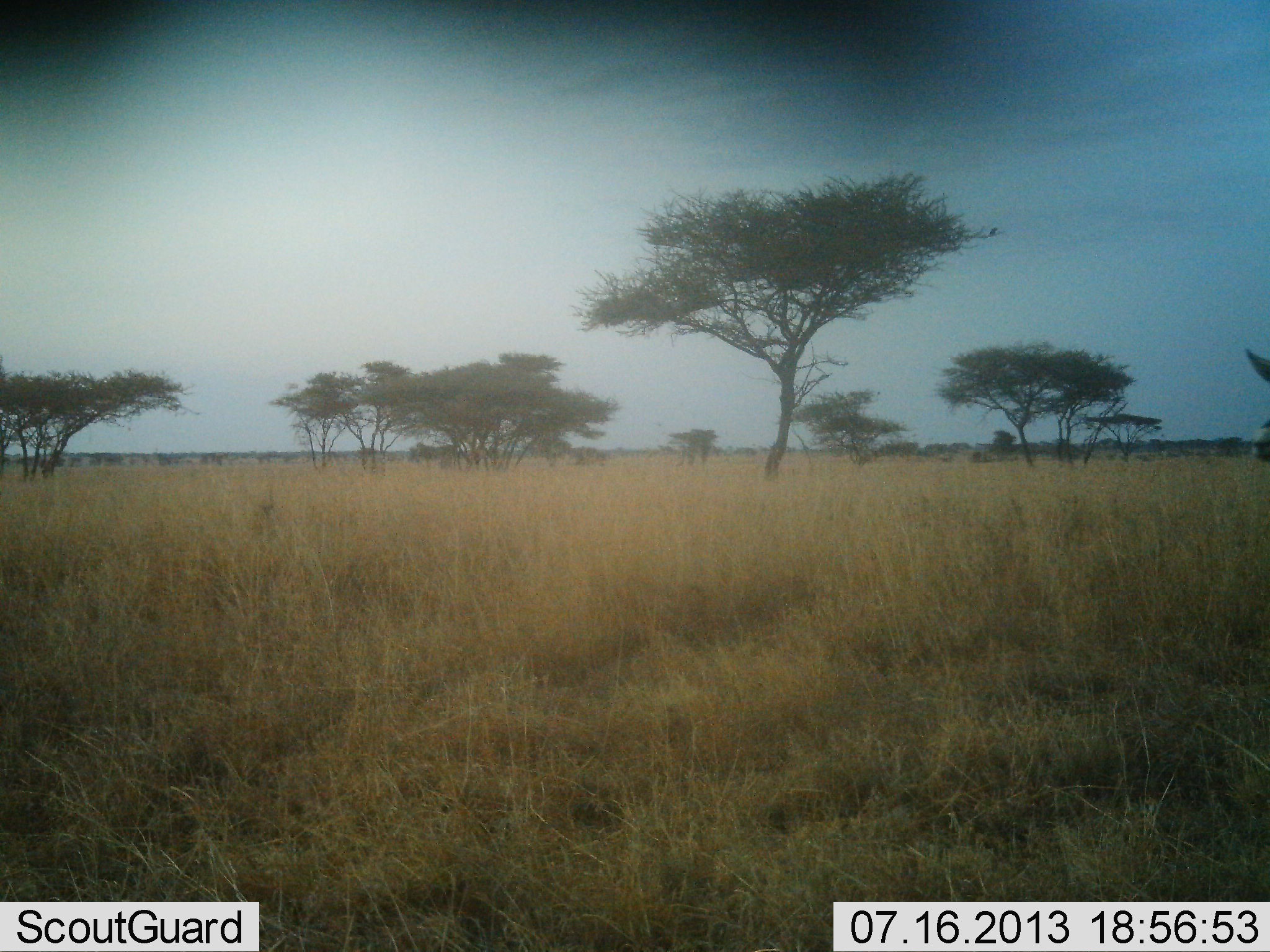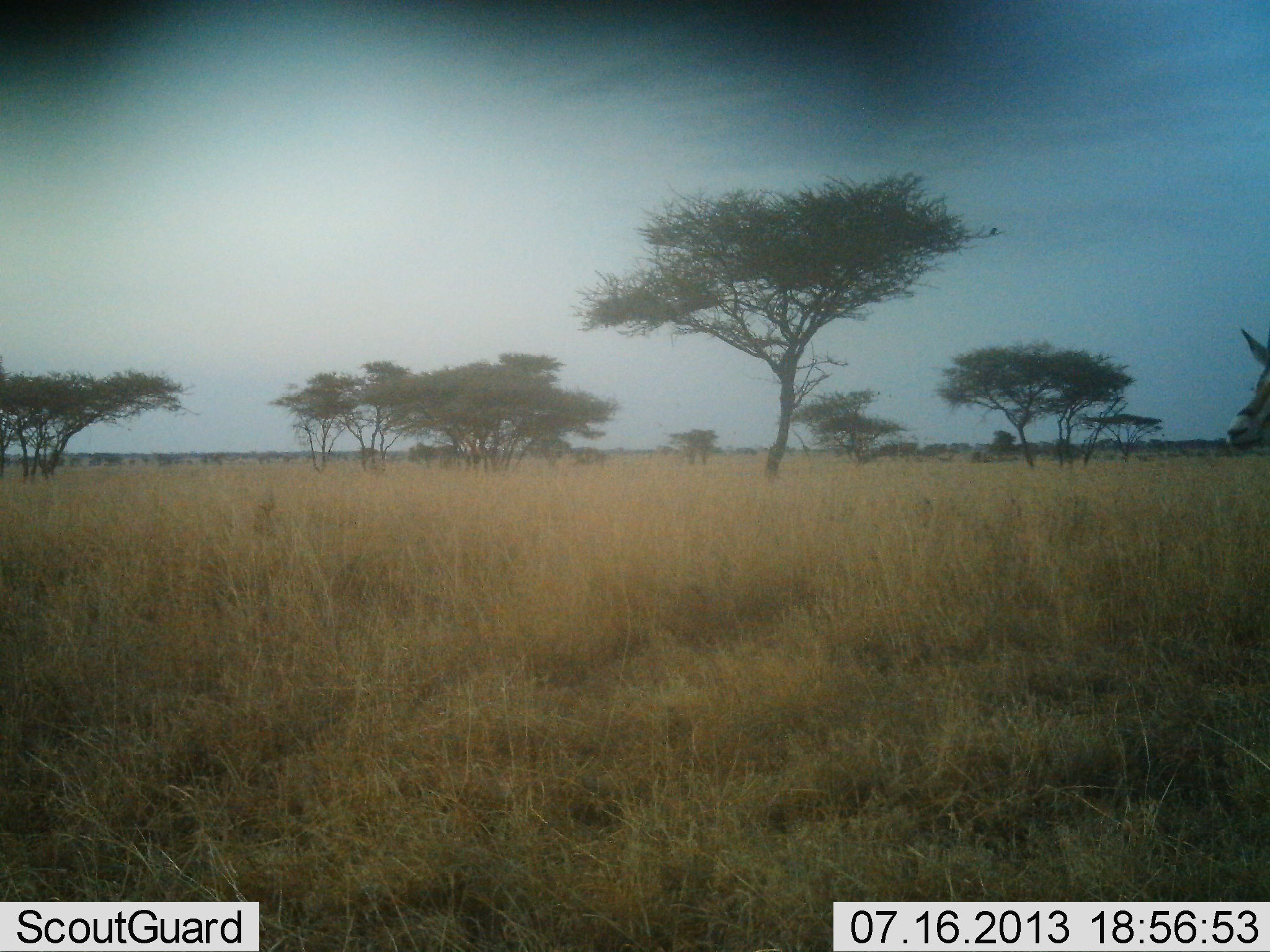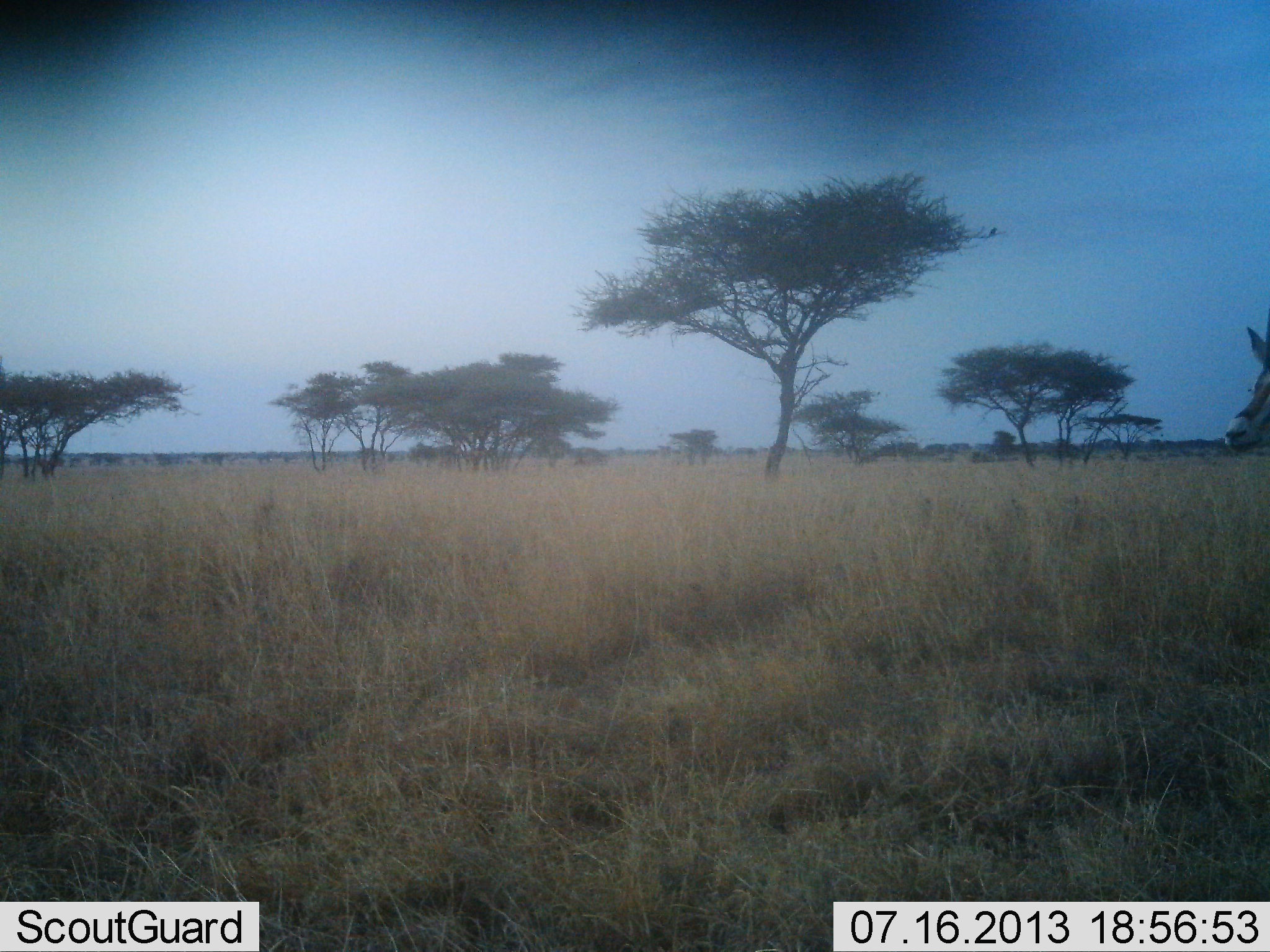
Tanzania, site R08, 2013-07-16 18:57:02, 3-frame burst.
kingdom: Animalia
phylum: Chordata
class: Mammalia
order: Artiodactyla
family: Bovidae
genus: Eudorcas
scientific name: Eudorcas thomsonii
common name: thomson's gazelle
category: gazellethomsons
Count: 1.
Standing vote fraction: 79%.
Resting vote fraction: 0%.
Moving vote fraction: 14%.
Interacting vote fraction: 0%.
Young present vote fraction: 0%.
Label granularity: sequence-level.